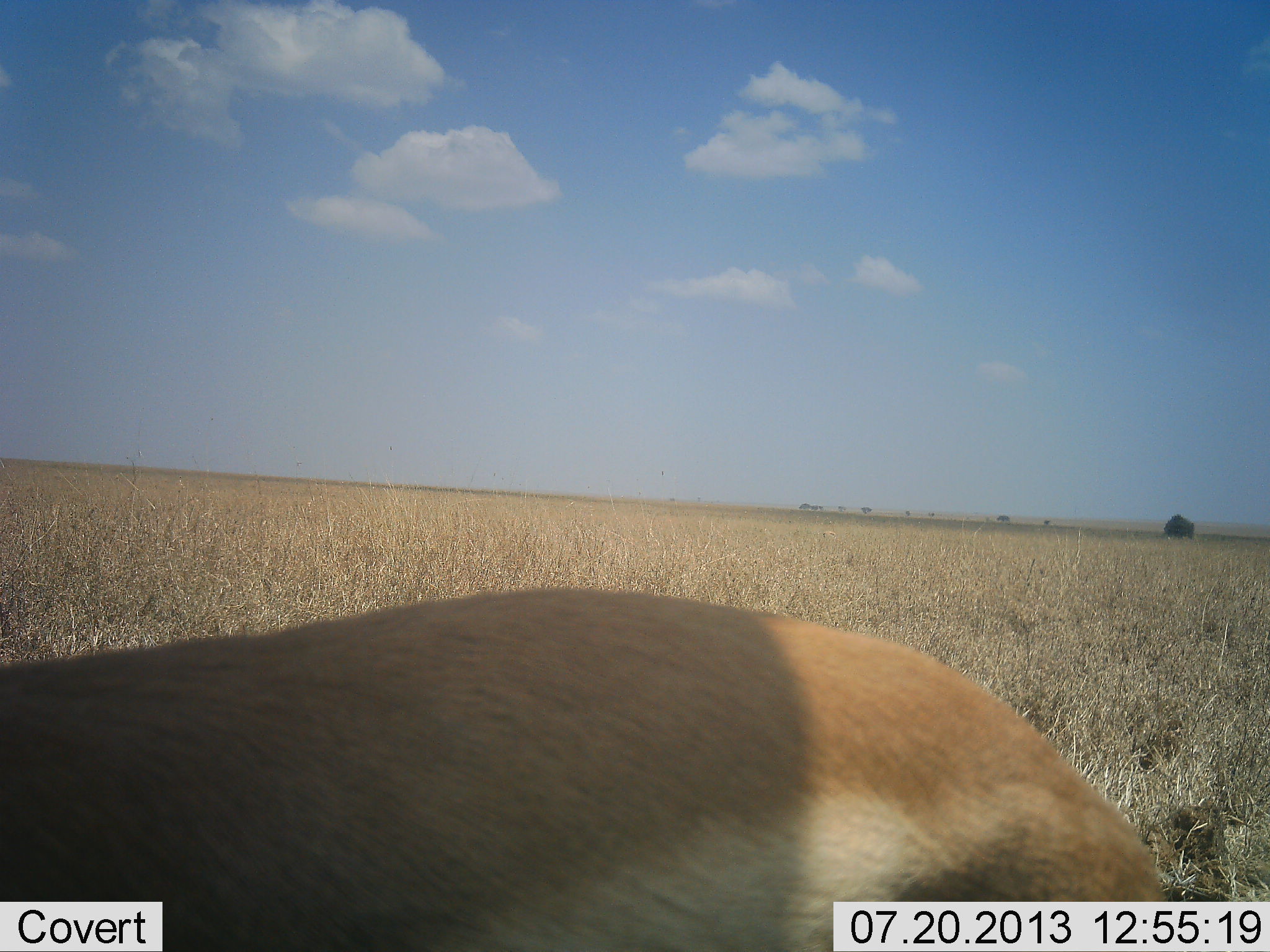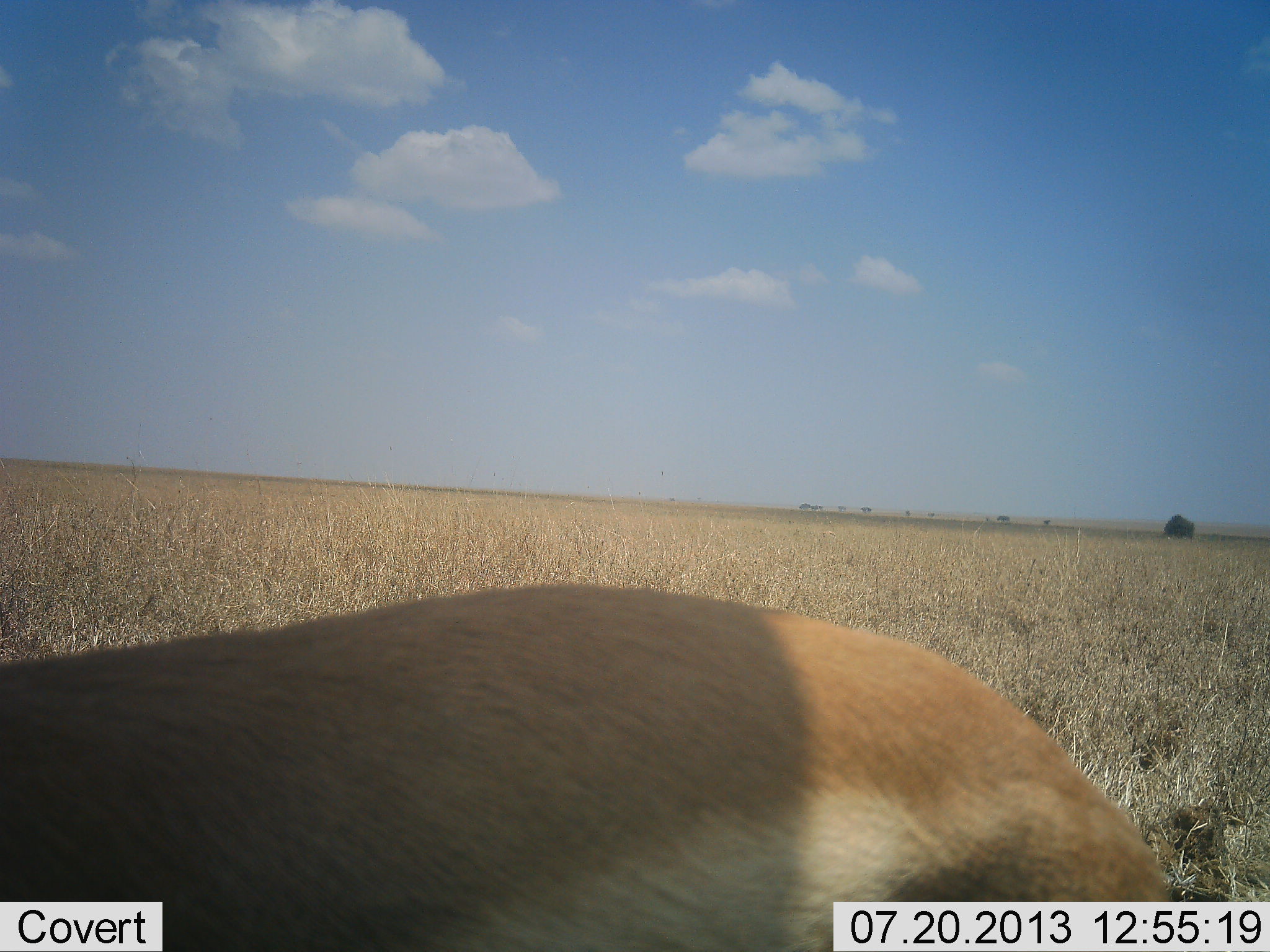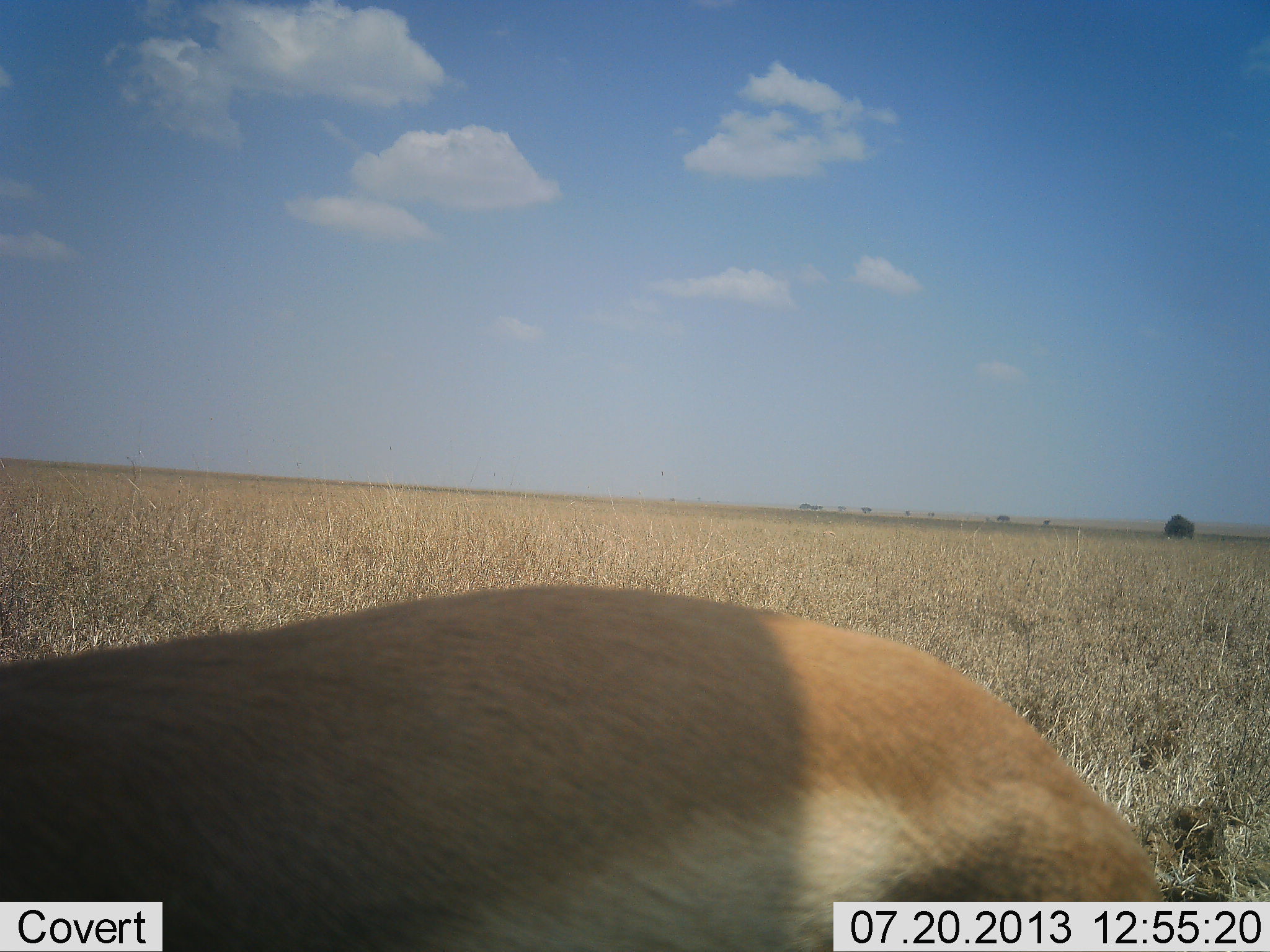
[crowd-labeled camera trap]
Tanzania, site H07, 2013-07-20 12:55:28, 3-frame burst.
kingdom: Animalia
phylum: Chordata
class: Mammalia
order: Artiodactyla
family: Bovidae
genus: Eudorcas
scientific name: Eudorcas thomsonii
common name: thomson's gazelle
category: gazellethomsons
Gazellethomsons (thomson's gazelle) (Eudorcas thomsonii), count 1. Behavior (volunteer vote fractions): standing 80%, resting 0%, moving 10%, interacting 0%. Young present (vote fraction): 0%. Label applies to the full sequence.